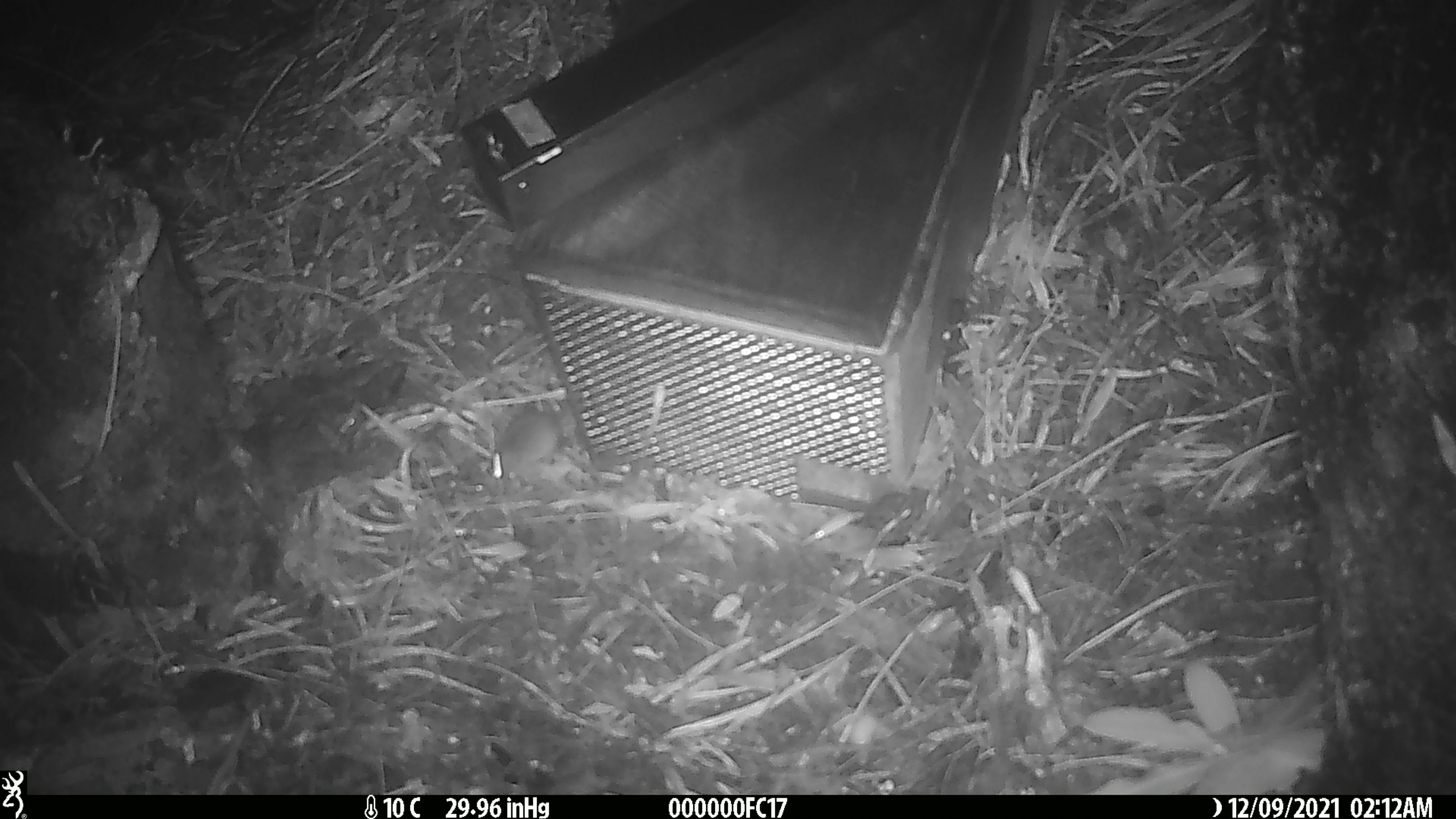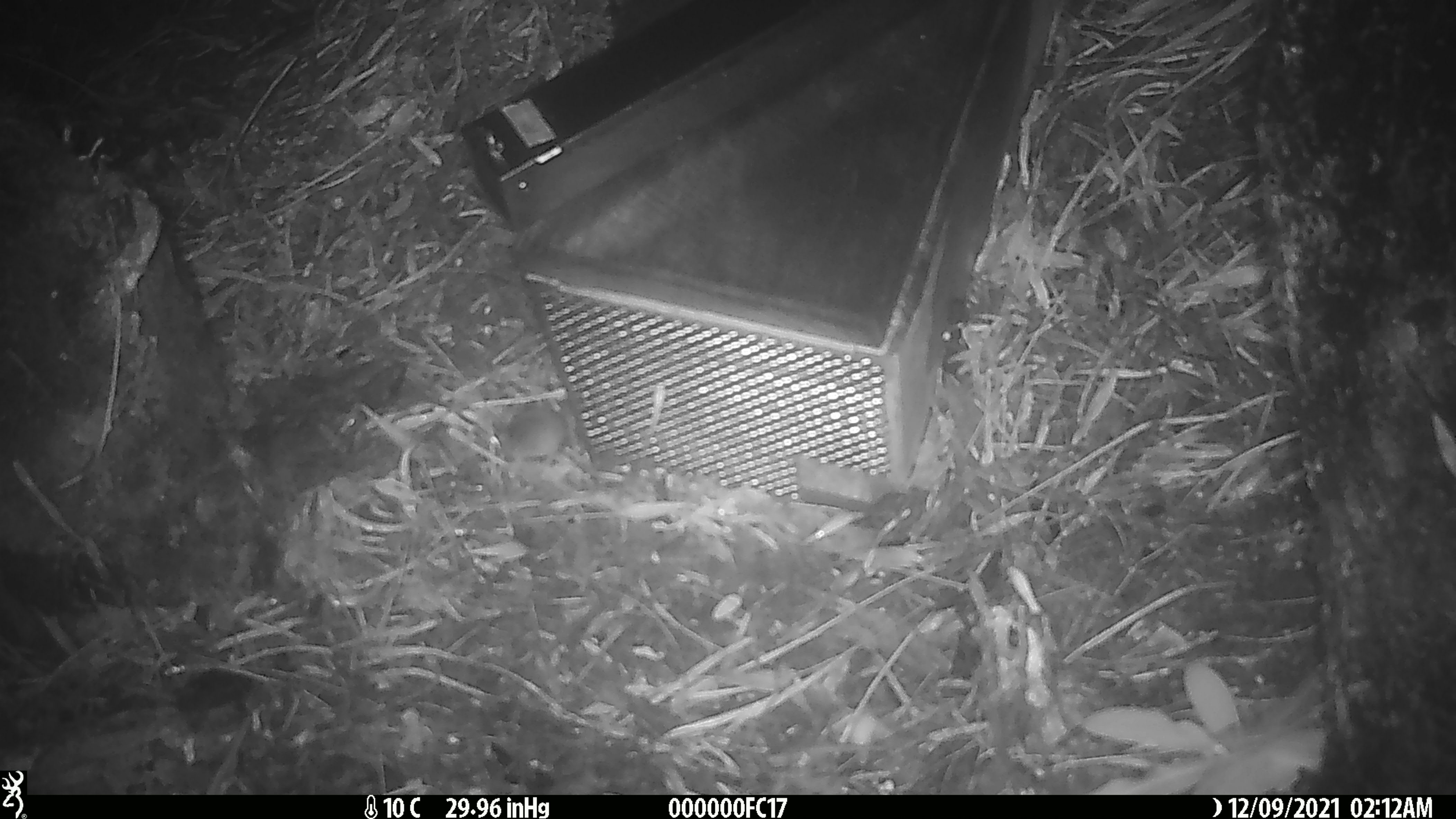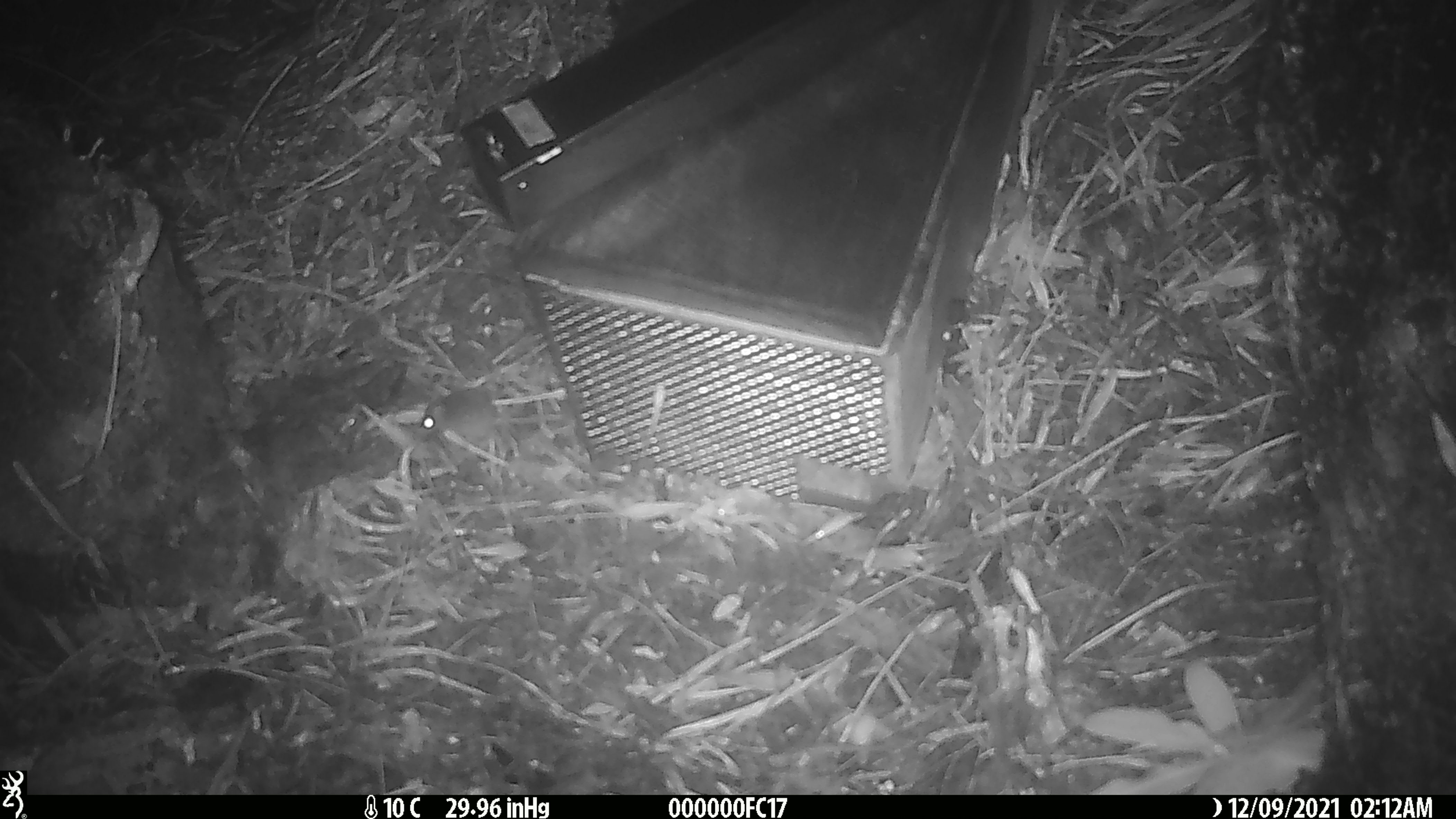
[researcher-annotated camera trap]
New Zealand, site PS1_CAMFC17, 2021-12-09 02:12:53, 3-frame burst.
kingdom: Animalia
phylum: Chordata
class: Mammalia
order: Rodentia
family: Muridae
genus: Mus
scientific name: Mus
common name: mouse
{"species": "mouse (Mus)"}